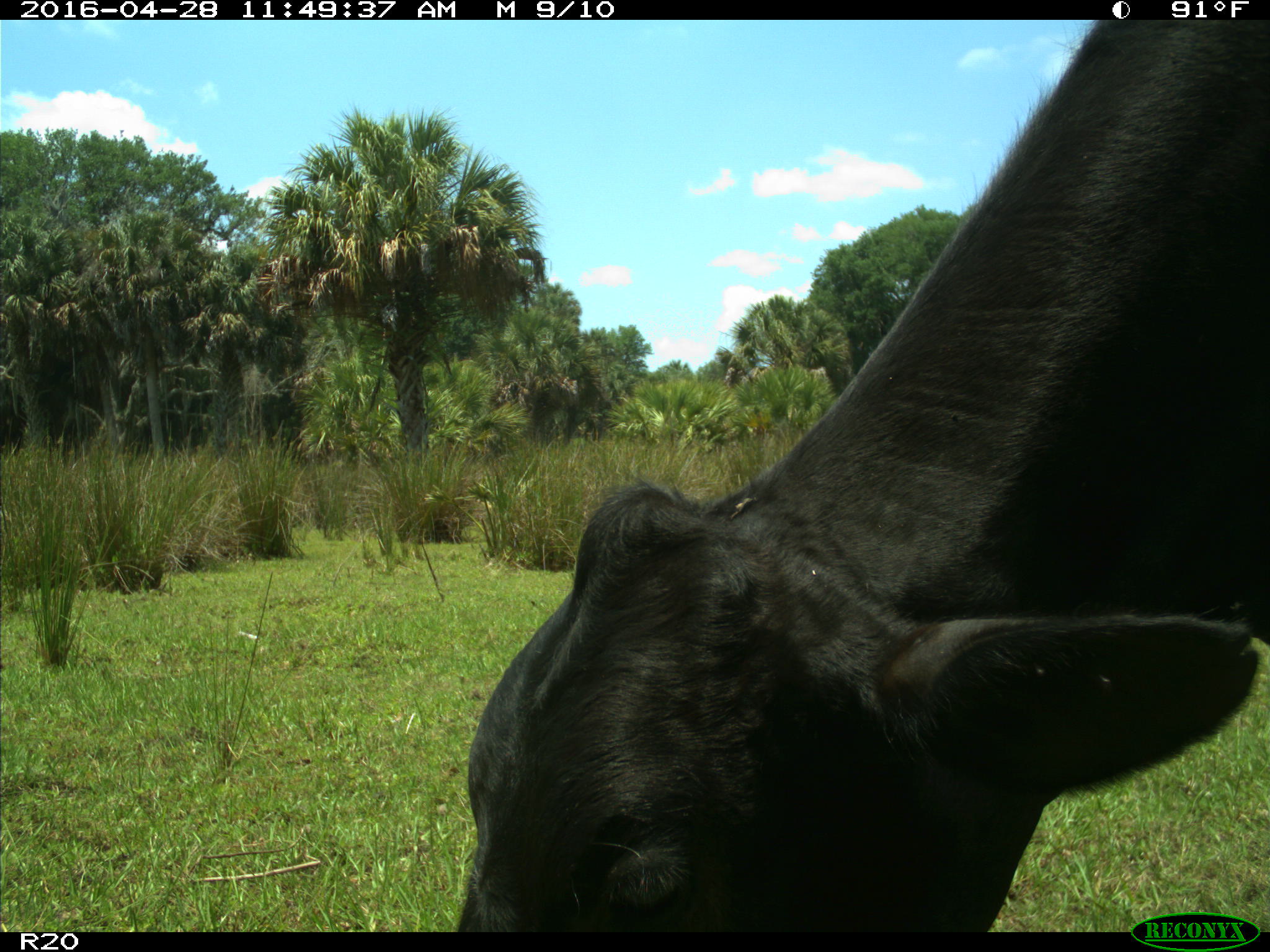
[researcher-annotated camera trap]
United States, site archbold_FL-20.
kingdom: Animalia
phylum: Chordata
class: Mammalia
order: Artiodactyla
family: Bovidae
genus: Bos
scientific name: Bos taurus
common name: domestic cow